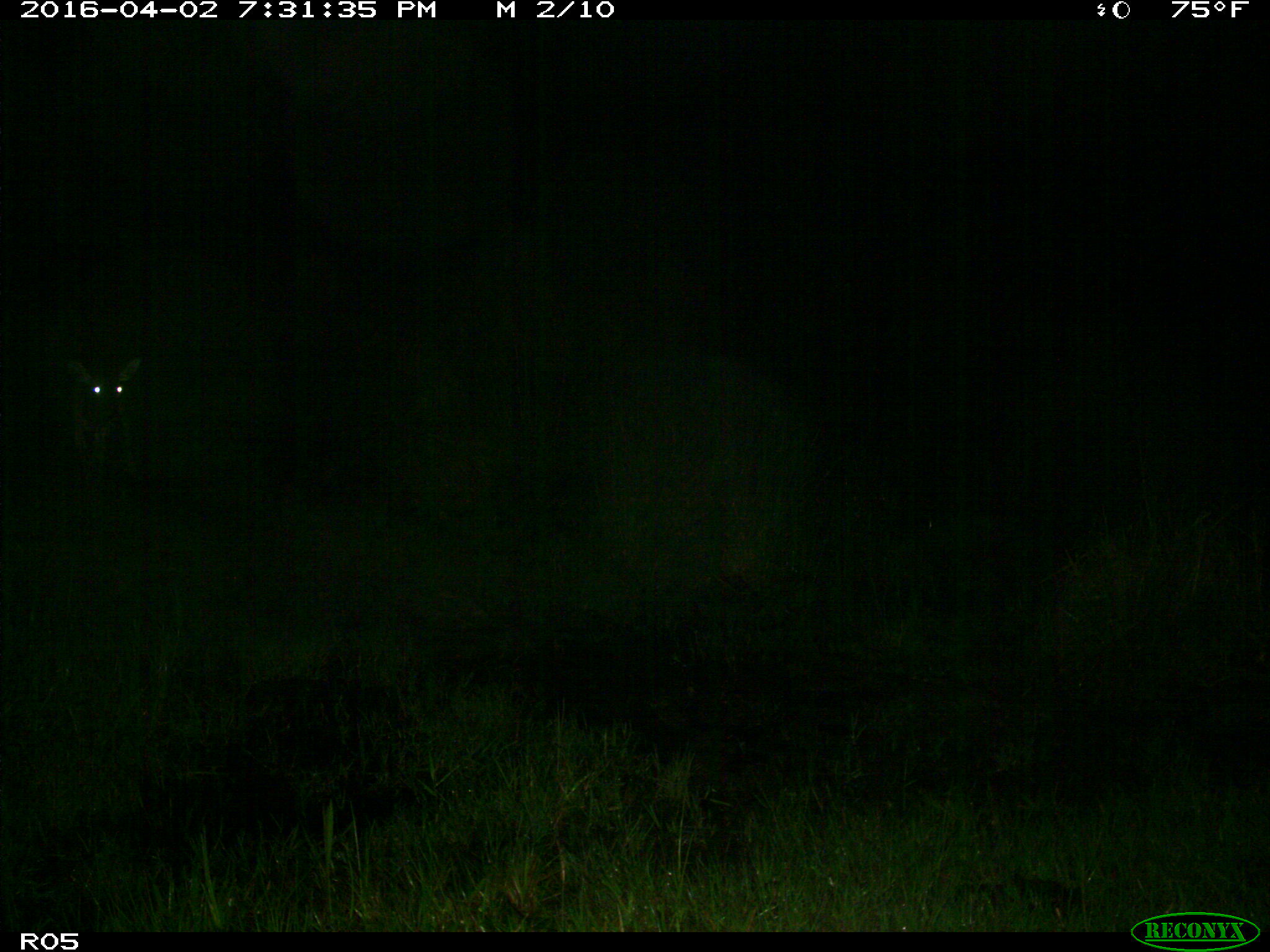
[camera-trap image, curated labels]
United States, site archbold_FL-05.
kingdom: Animalia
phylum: Chordata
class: Mammalia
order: Artiodactyla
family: Cervidae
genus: Odocoileus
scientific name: Odocoileus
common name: deer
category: unidentified deer